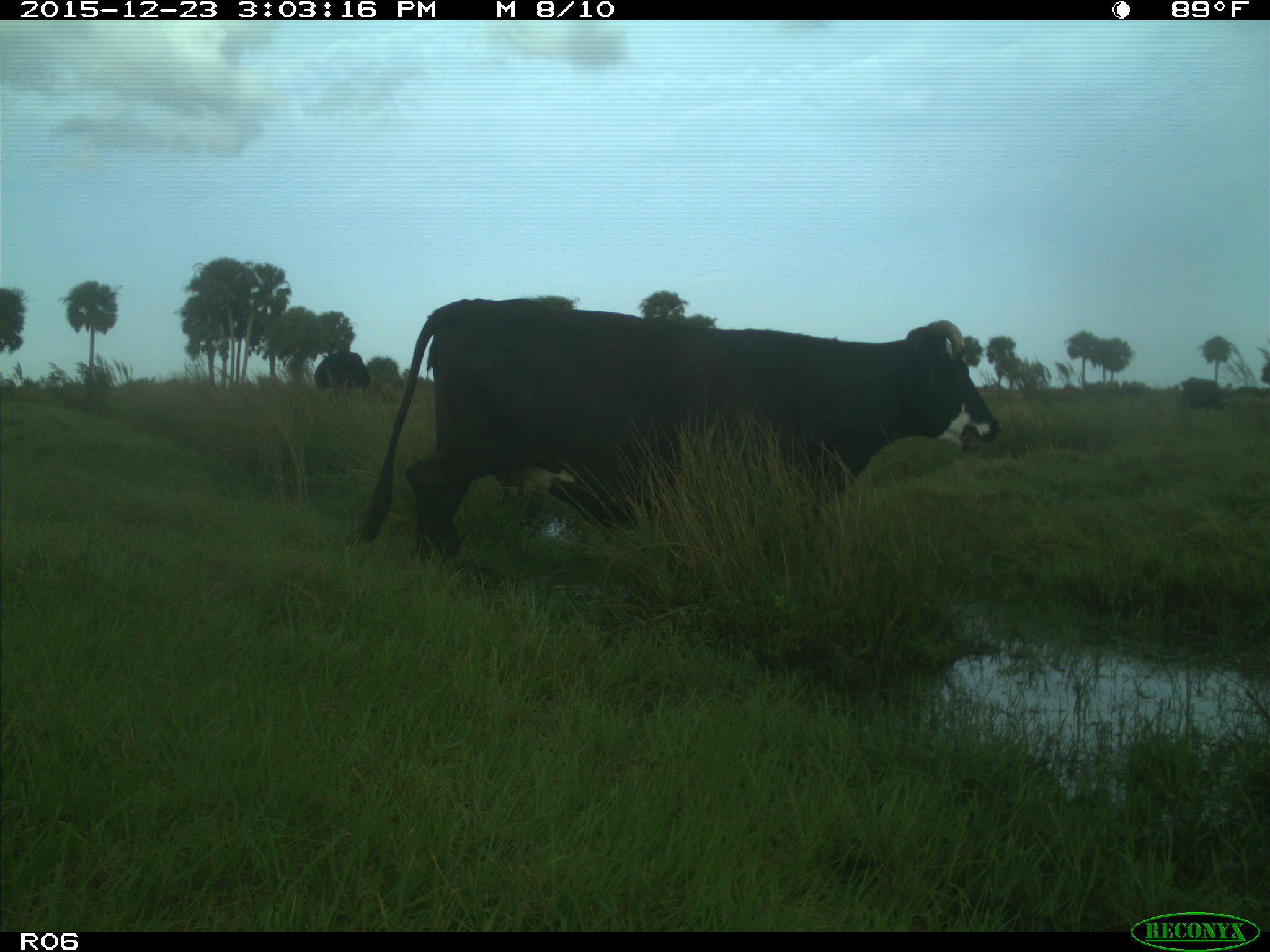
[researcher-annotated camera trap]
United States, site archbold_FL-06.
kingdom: Animalia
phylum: Chordata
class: Mammalia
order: Artiodactyla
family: Bovidae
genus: Bos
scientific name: Bos taurus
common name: domestic cow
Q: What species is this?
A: Bos taurus (domestic cow).